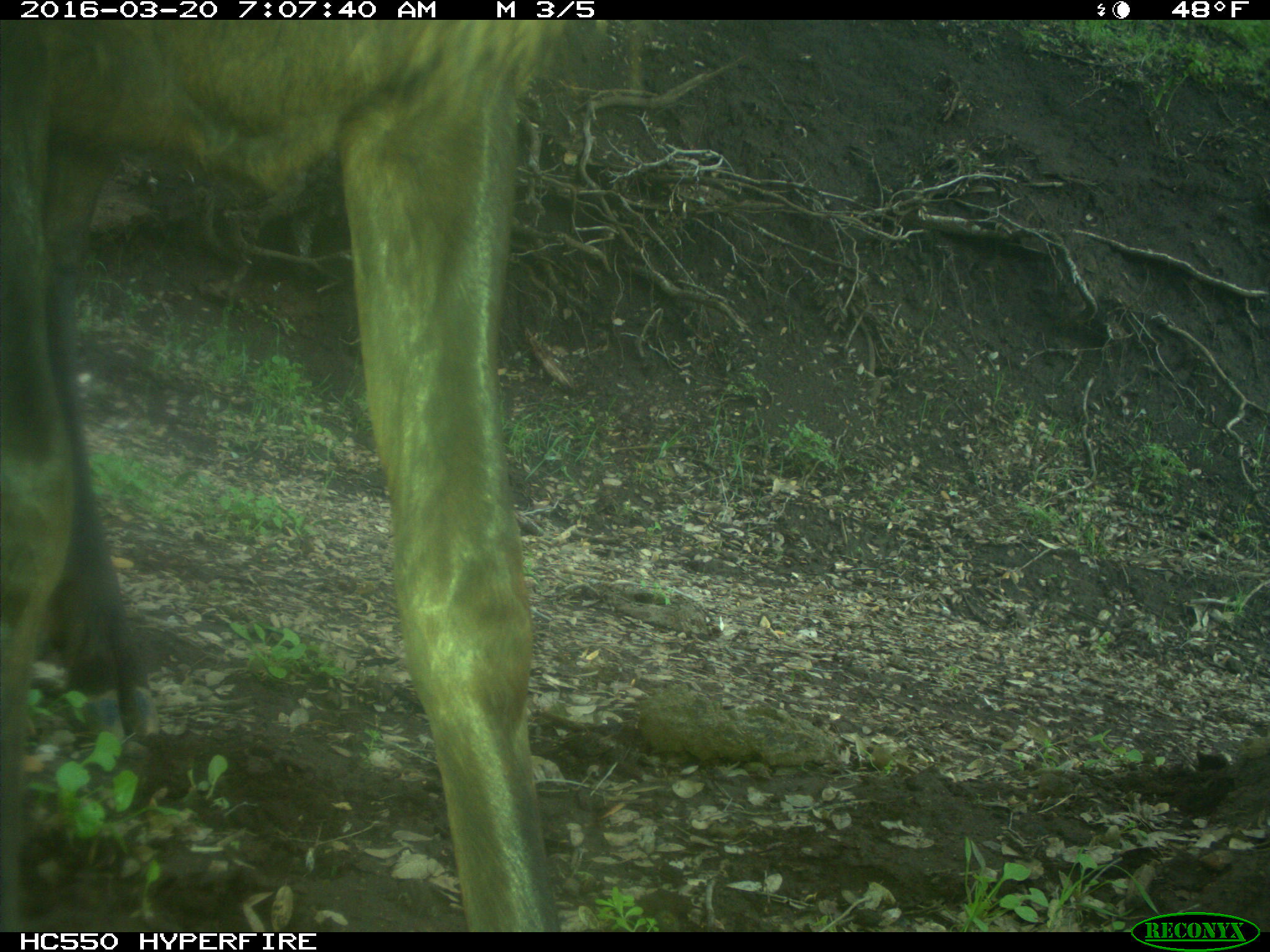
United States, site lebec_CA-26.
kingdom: Animalia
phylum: Chordata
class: Mammalia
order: Artiodactyla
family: Cervidae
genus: Cervus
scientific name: Cervus canadensis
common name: elk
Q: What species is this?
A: Cervus canadensis (elk).